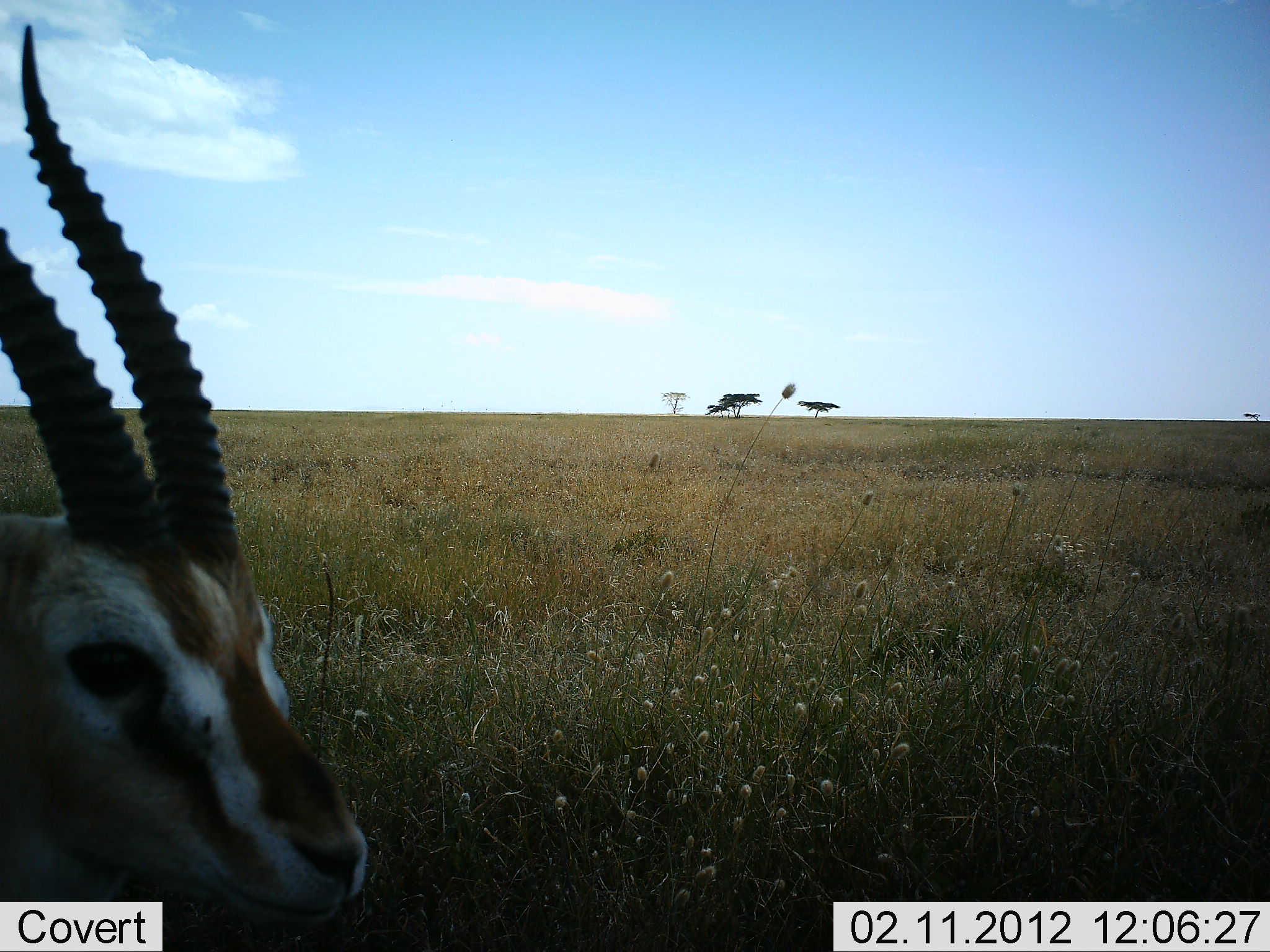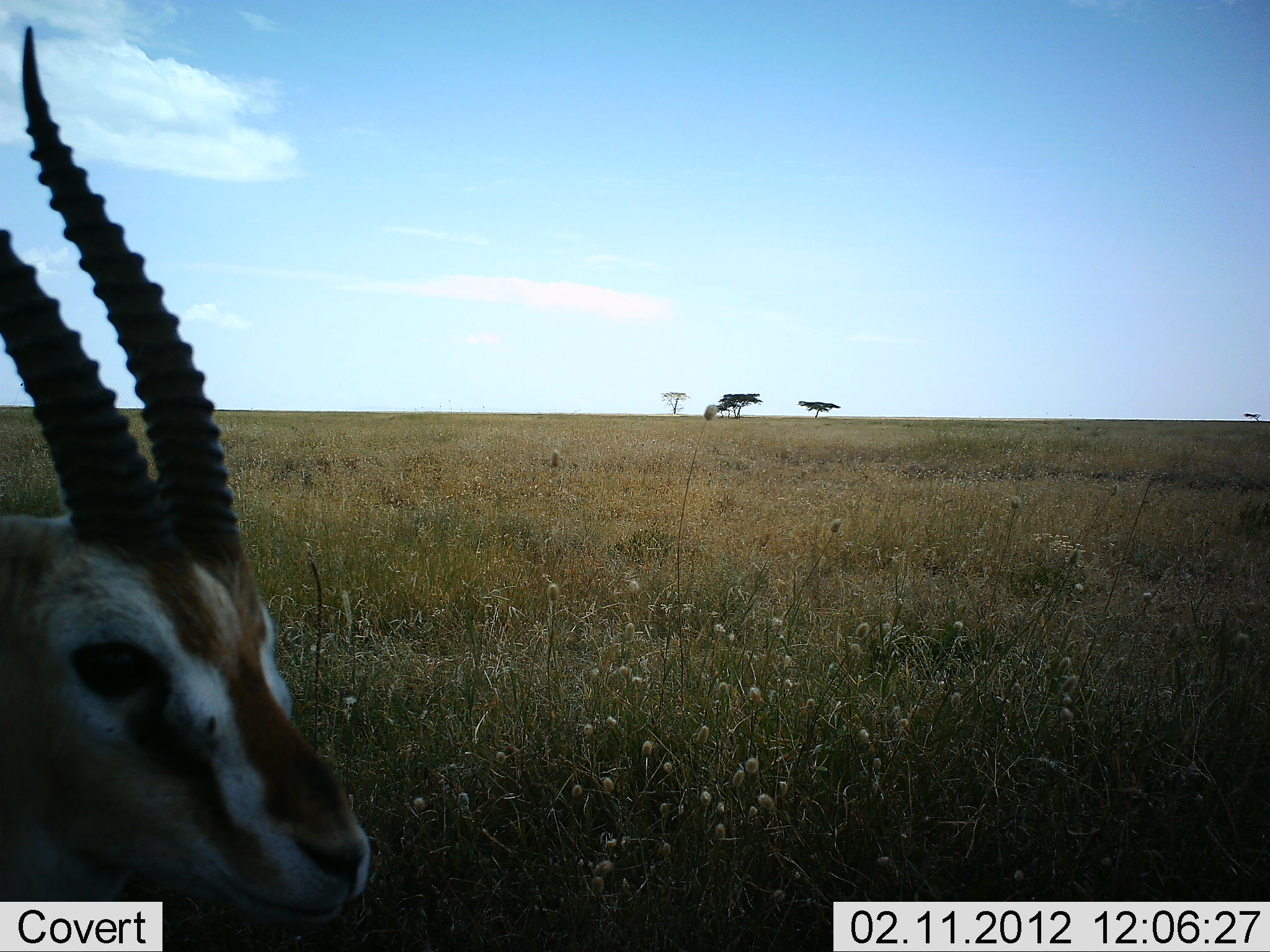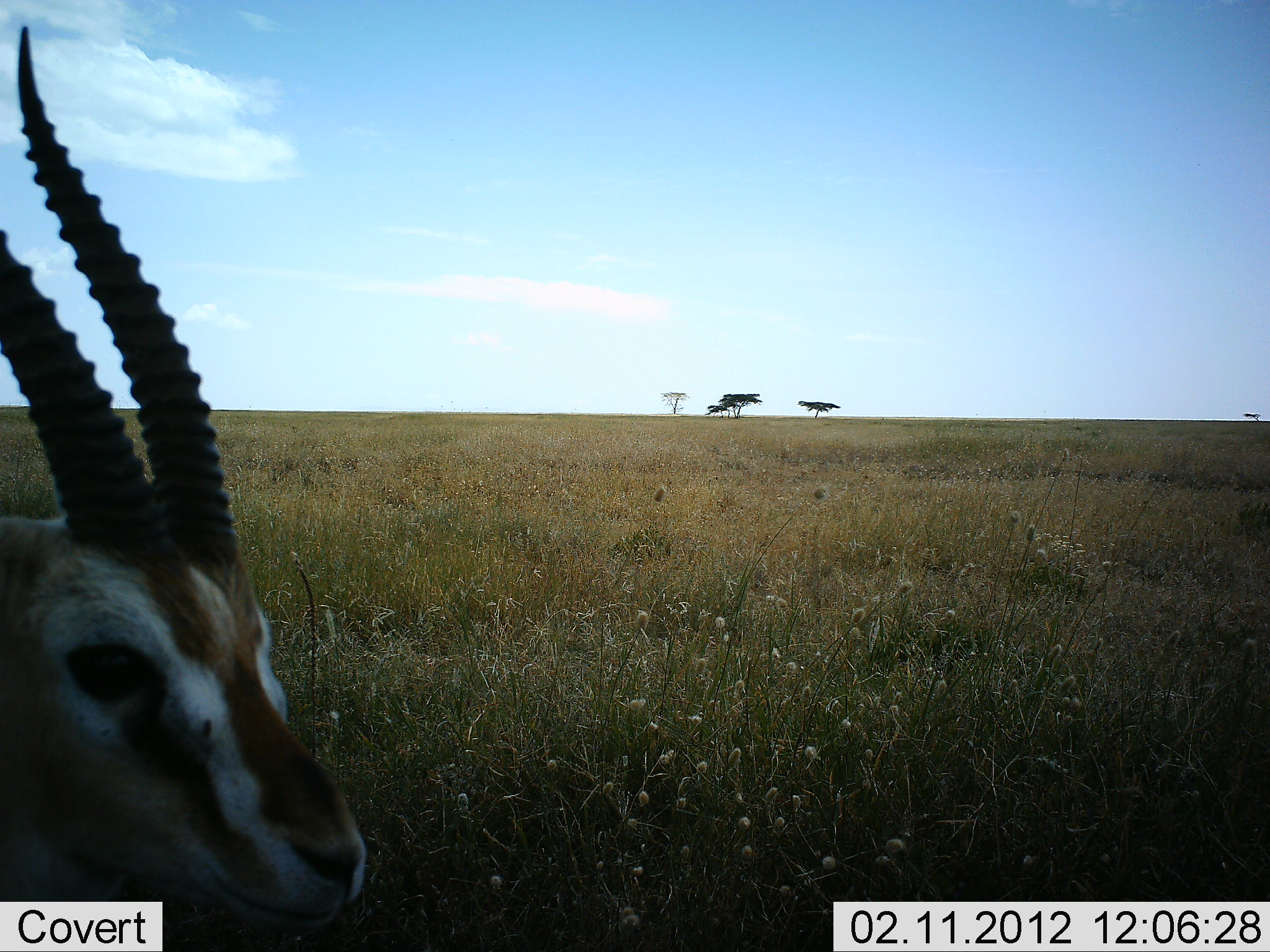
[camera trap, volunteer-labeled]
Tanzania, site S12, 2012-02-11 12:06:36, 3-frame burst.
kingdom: Animalia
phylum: Chordata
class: Mammalia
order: Artiodactyla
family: Bovidae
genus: Eudorcas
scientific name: Eudorcas thomsonii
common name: thomson's gazelle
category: gazellethomsons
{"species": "gazellethomsons (thomson's gazelle) (Eudorcas thomsonii)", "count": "1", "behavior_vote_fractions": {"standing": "77%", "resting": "23%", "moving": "0%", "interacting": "0%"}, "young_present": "0%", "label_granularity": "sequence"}